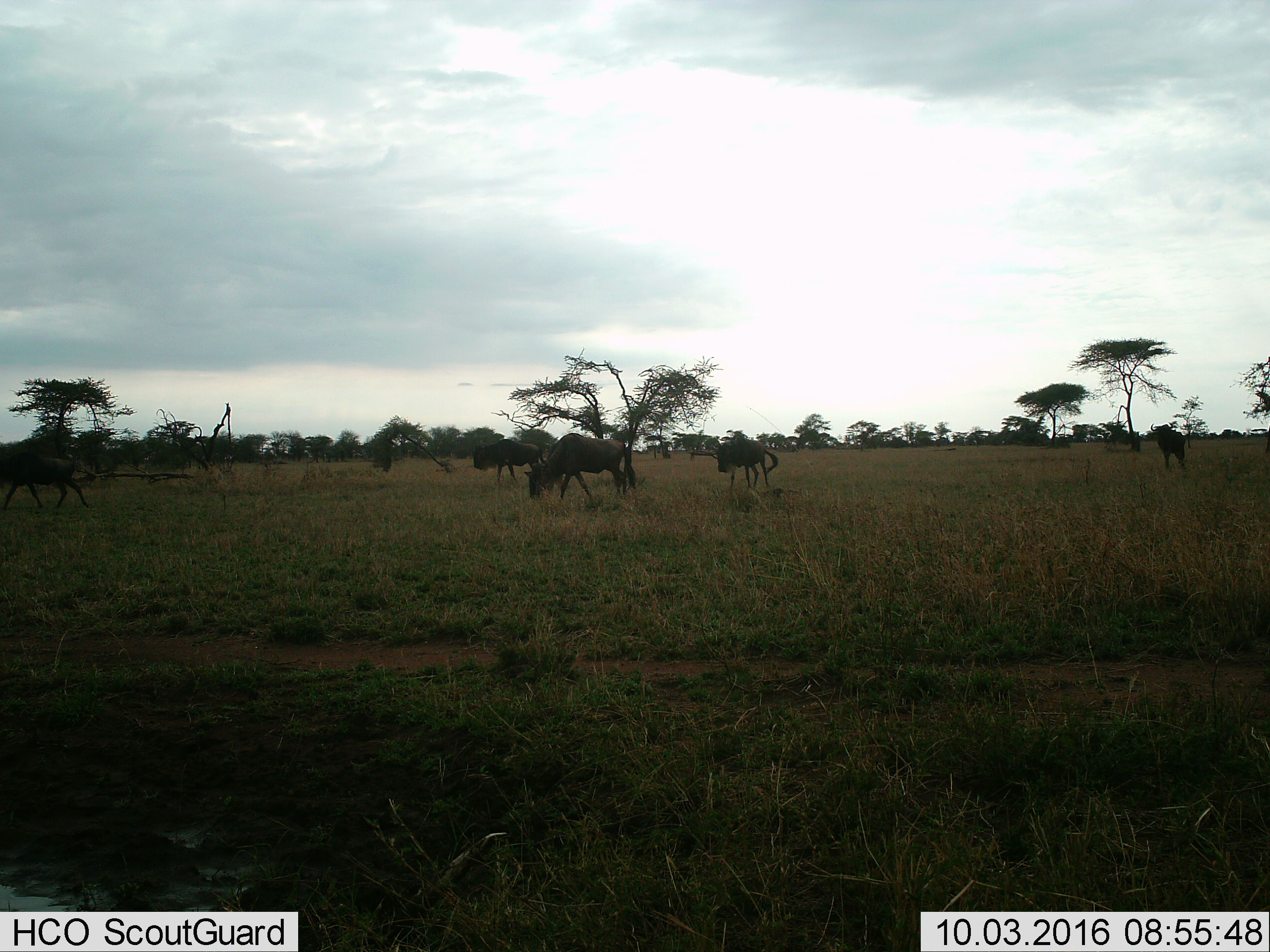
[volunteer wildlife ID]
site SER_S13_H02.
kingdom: Animalia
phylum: Chordata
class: Mammalia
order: Artiodactyla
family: Bovidae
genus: Connochaetes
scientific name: Connochaetes taurinus taurinus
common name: blue wildebeest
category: wildebeestblue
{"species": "wildebeestblue (blue wildebeest) (Connochaetes taurinus taurinus)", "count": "5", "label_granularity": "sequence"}